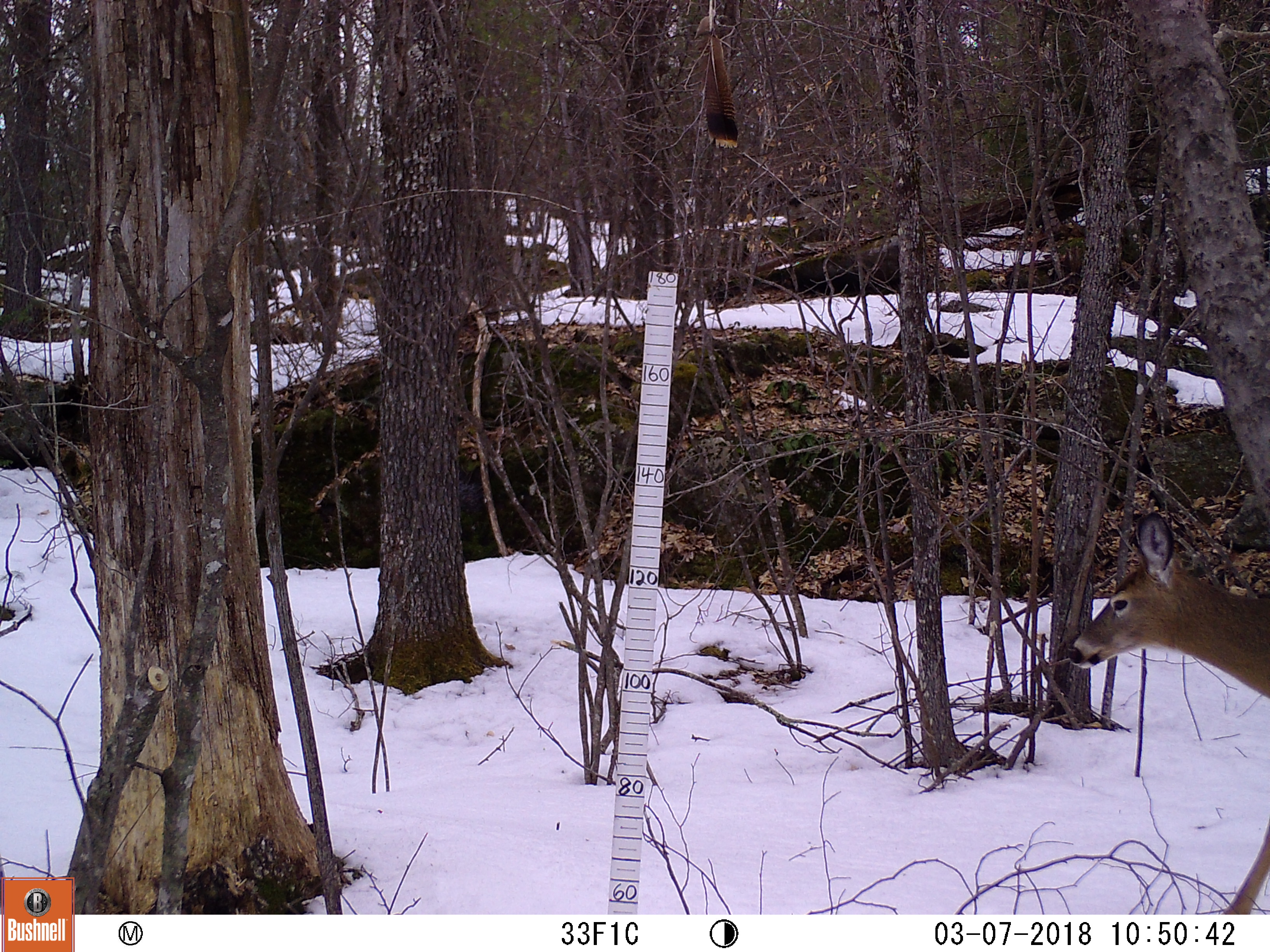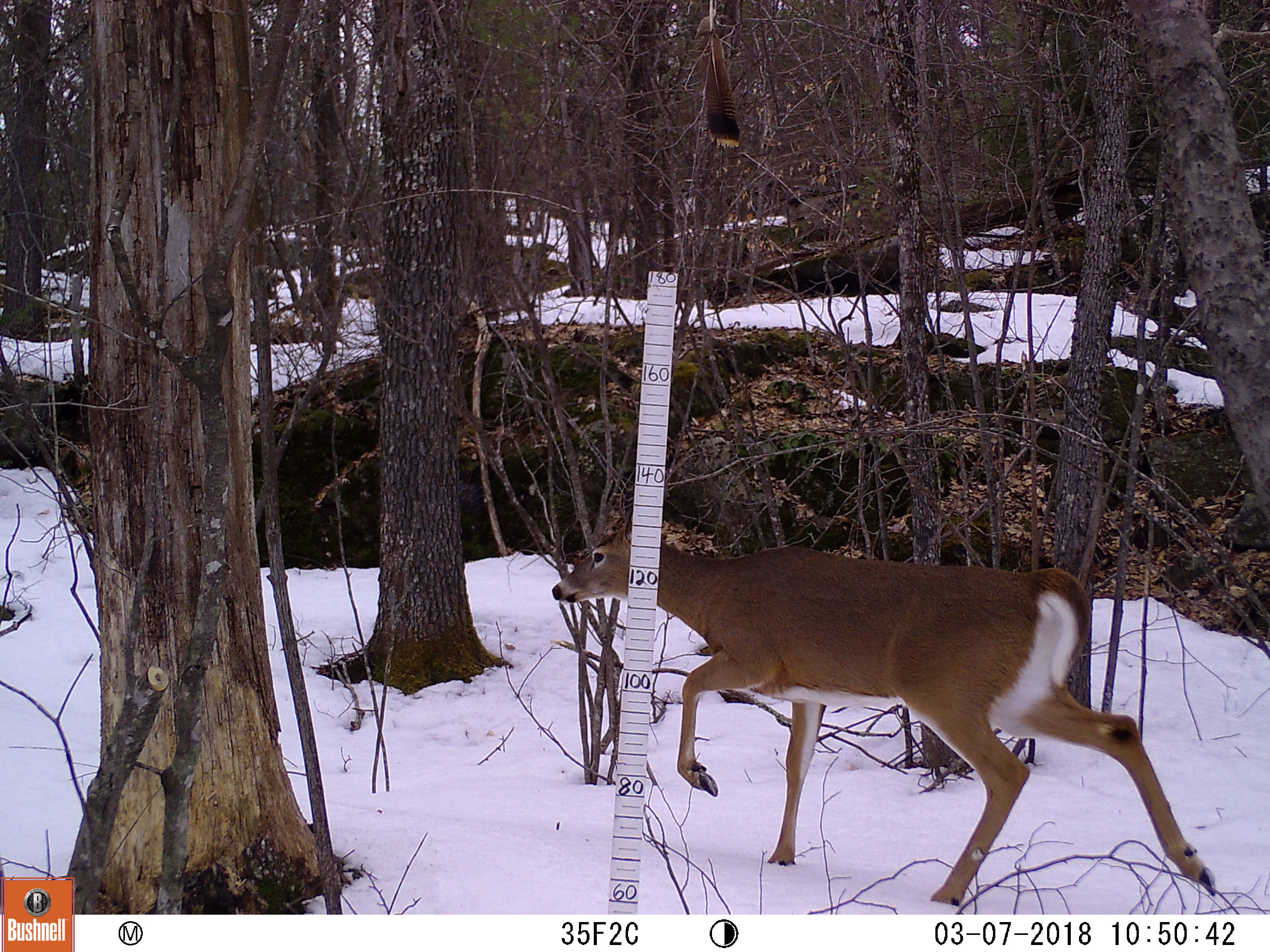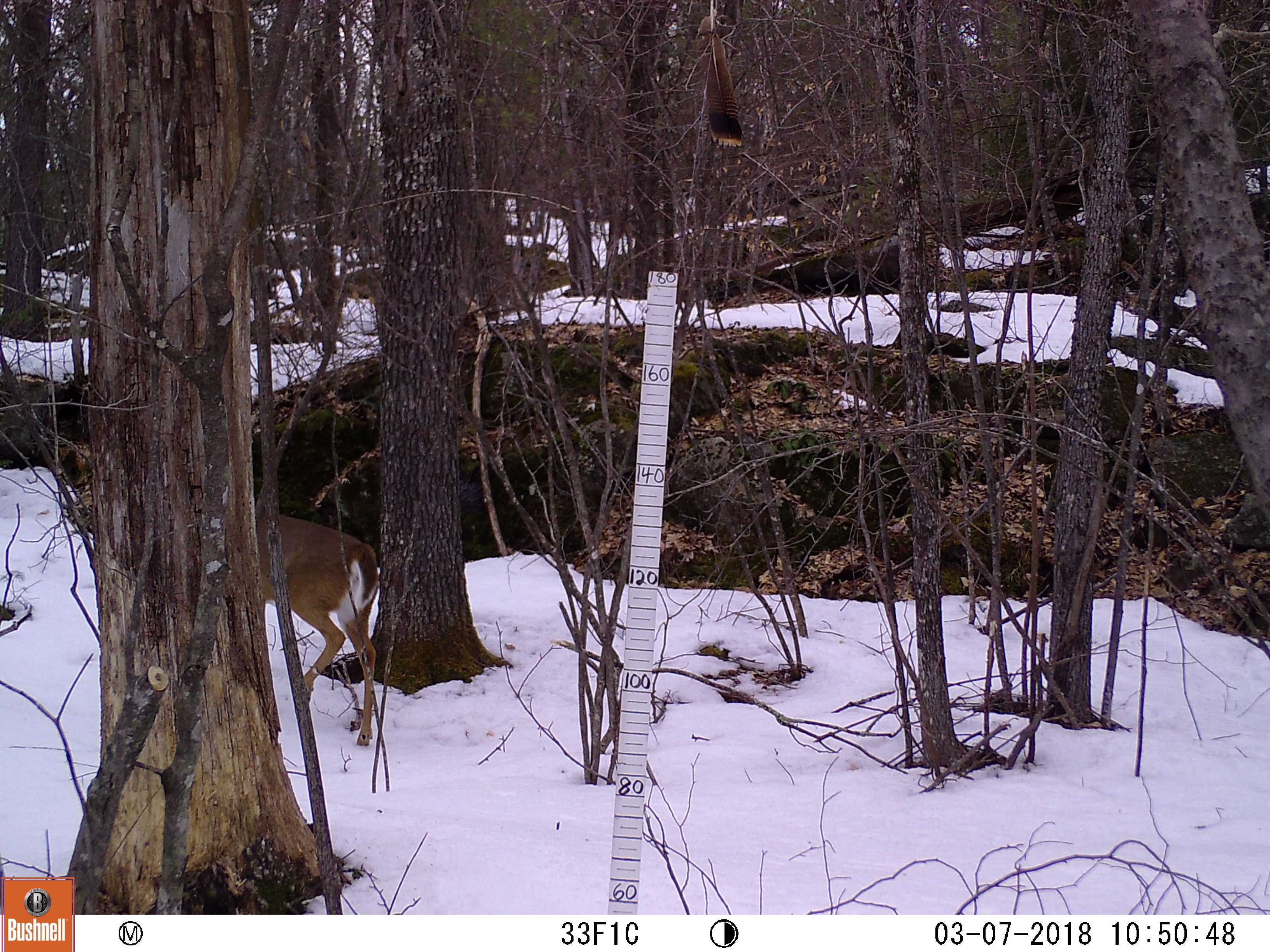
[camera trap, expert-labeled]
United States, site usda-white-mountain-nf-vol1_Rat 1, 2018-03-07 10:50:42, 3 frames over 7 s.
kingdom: Animalia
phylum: Chordata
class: Mammalia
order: Artiodactyla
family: Cervidae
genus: Odocoileus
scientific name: Odocoileus virginianus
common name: white-tailed deer